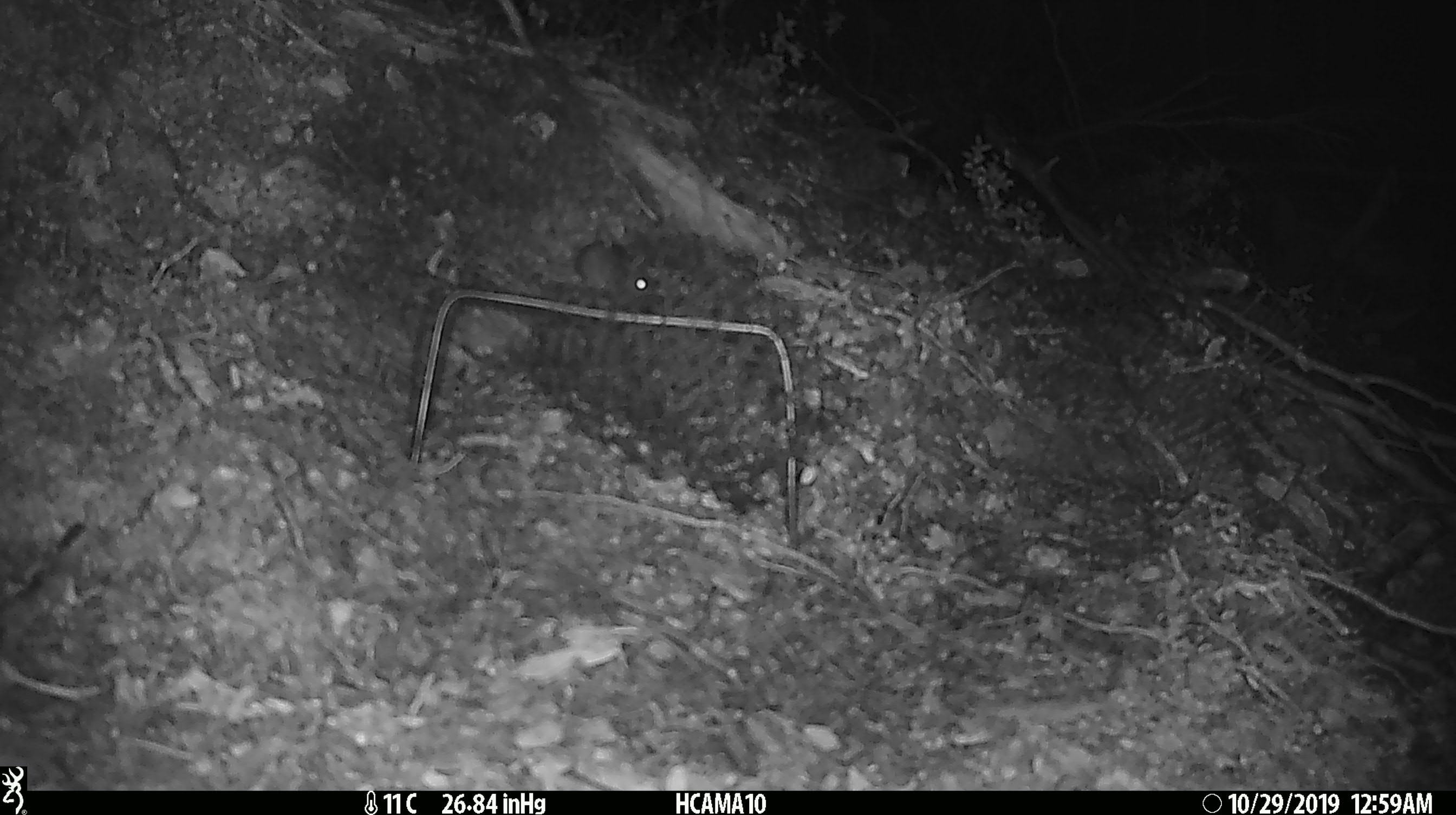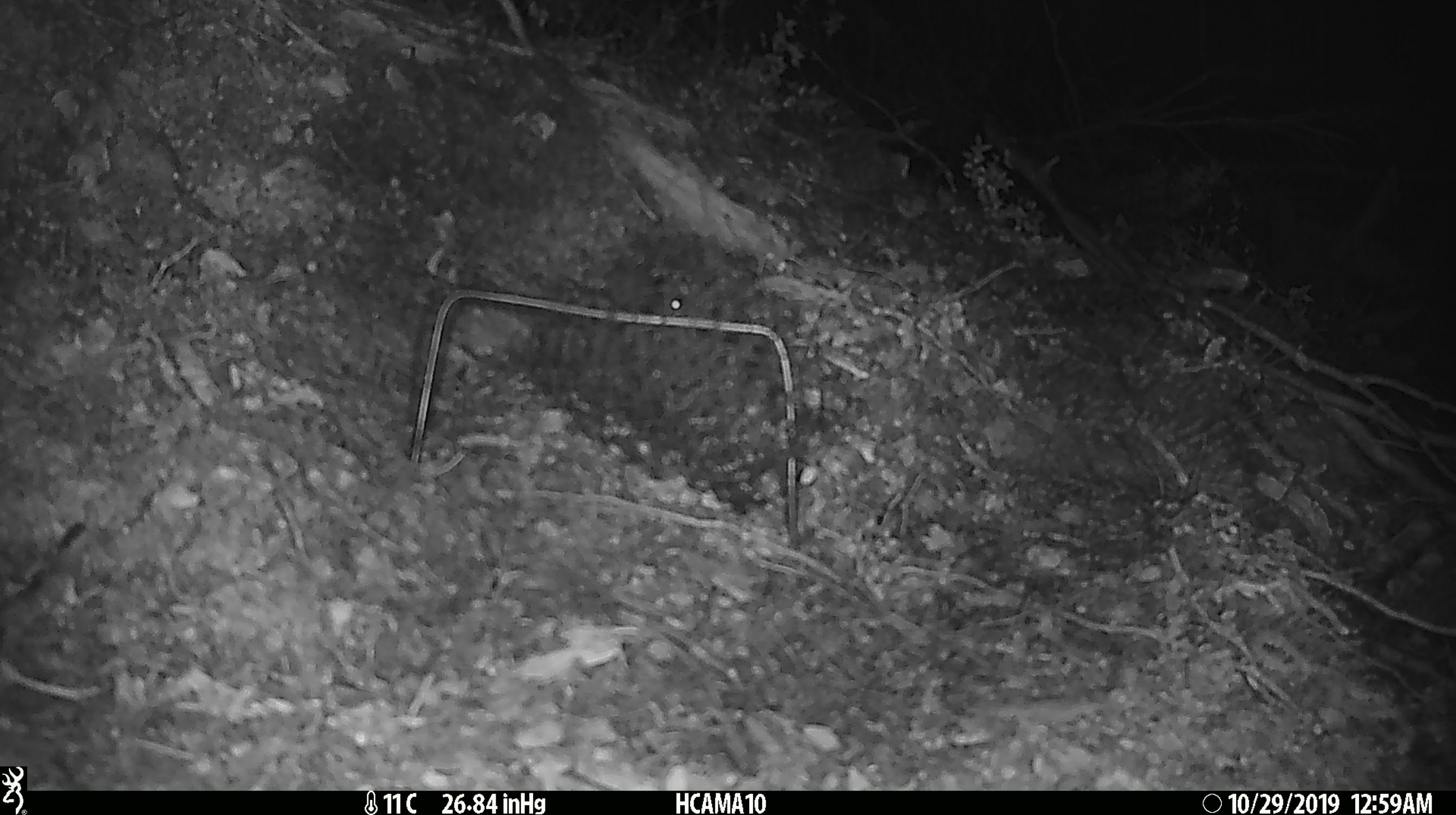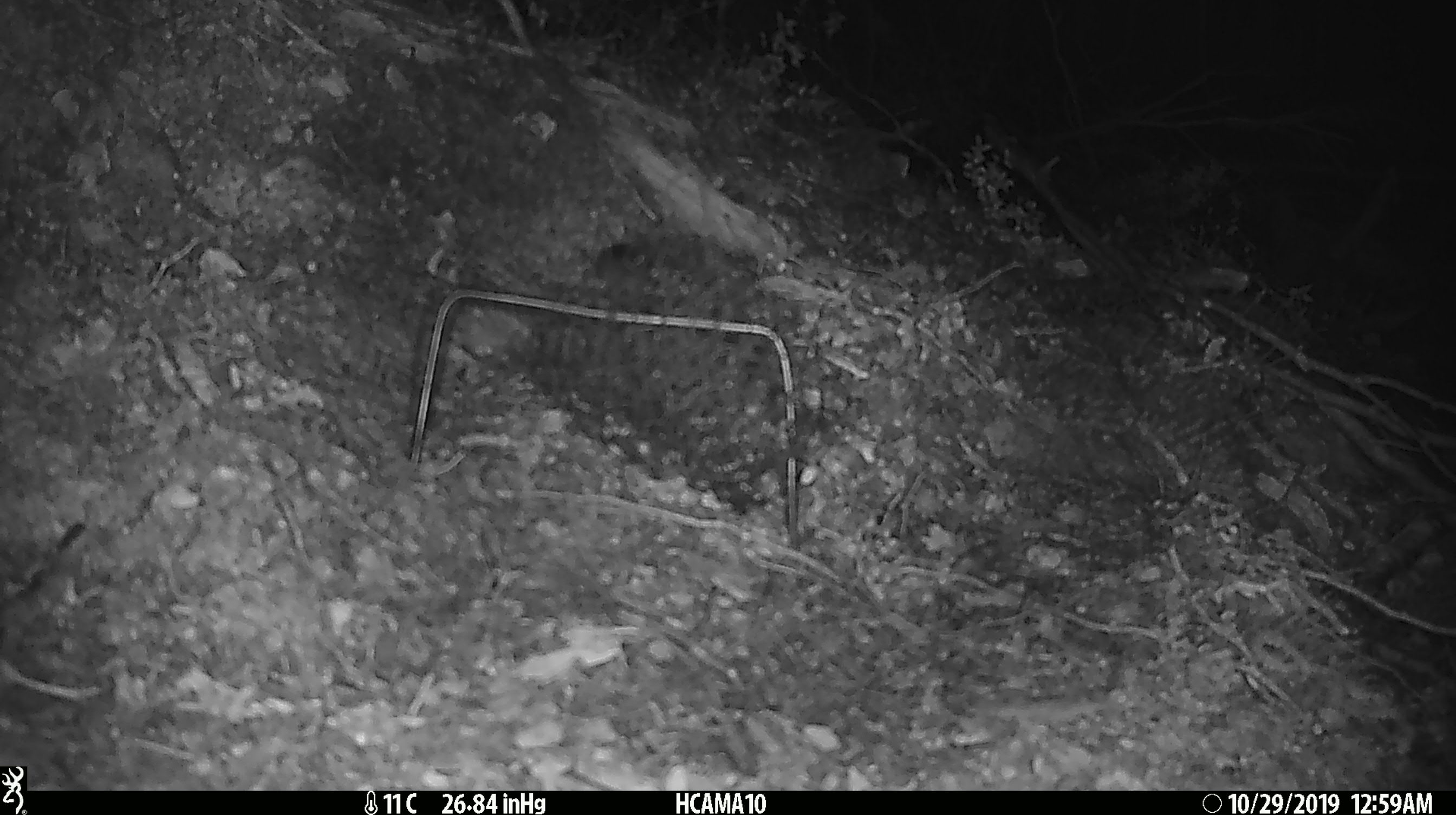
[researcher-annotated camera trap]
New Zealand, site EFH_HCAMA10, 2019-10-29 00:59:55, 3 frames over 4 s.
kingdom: Animalia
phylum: Chordata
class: Mammalia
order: Rodentia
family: Muridae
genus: Mus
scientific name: Mus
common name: mouse